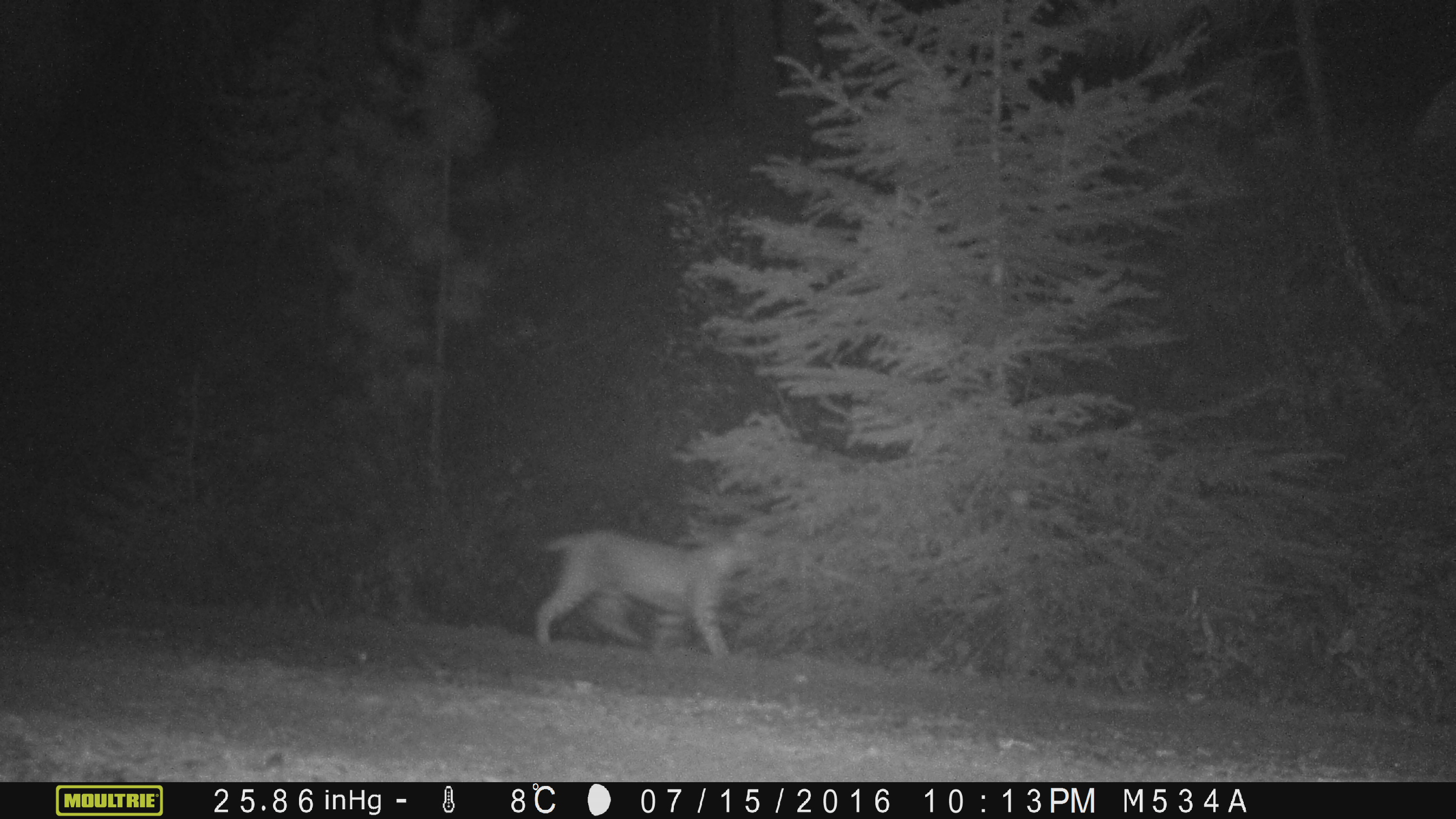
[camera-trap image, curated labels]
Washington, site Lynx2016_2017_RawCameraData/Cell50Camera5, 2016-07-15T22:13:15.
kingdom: Animalia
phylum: Chordata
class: Mammalia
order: Carnivora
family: Felidae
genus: Lynx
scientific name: Lynx rufus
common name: bobcat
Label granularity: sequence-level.